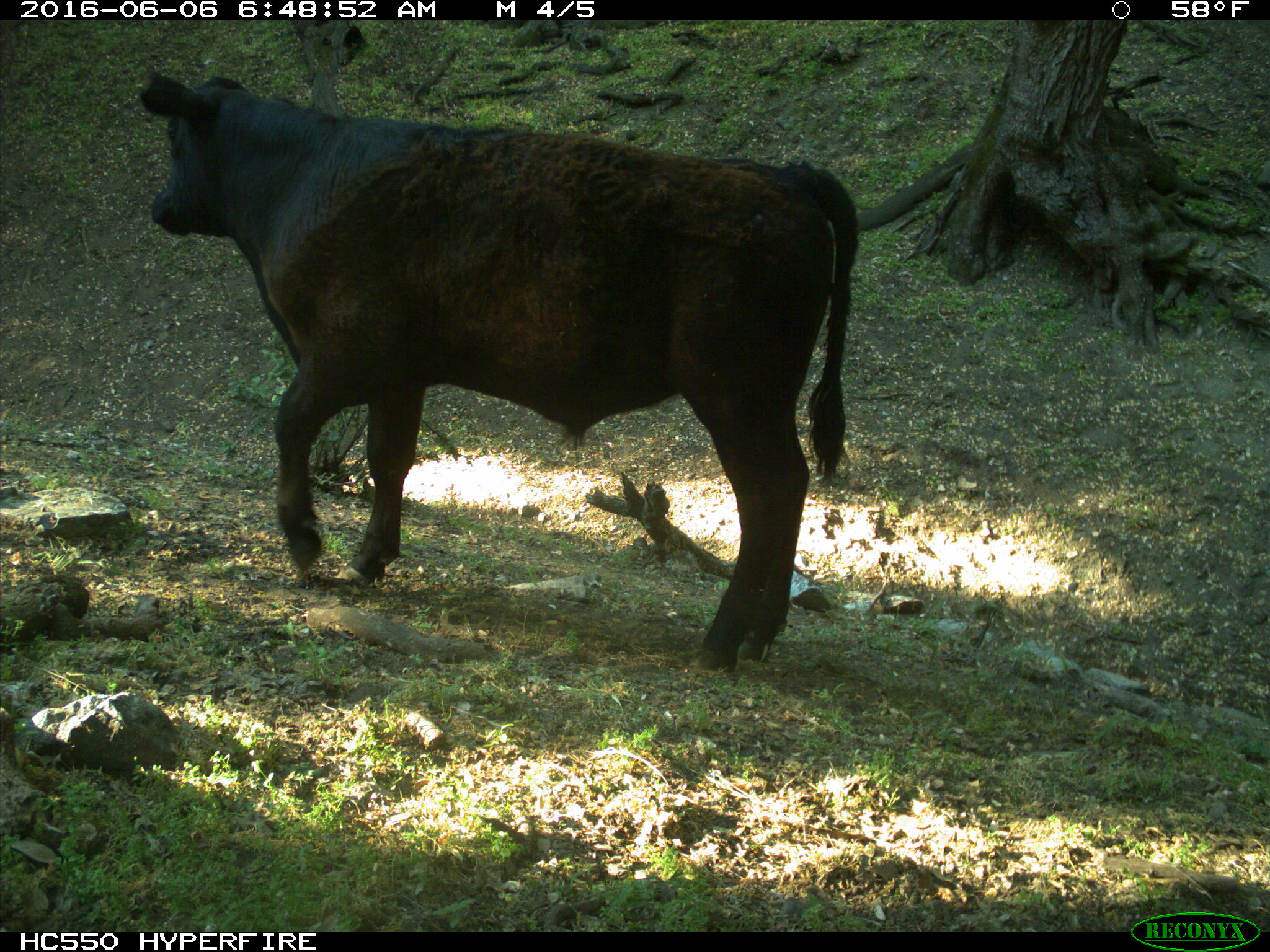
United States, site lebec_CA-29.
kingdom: Animalia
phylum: Chordata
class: Mammalia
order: Artiodactyla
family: Bovidae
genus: Bos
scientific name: Bos taurus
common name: domestic cow